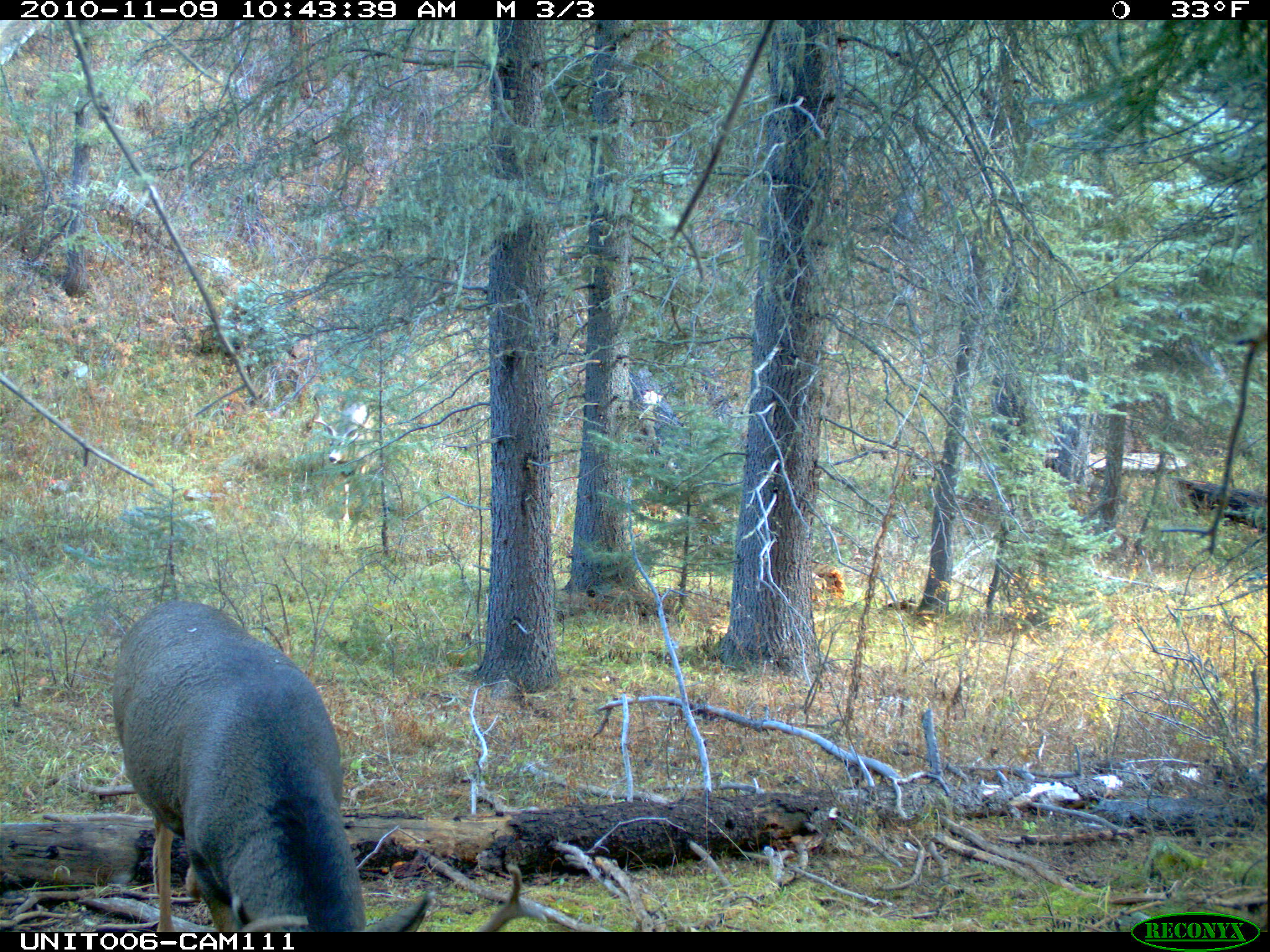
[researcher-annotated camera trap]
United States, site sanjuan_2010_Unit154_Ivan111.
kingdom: Animalia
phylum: Chordata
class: Mammalia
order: Artiodactyla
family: Cervidae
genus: Odocoileus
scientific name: Odocoileus hemionus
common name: mule deer